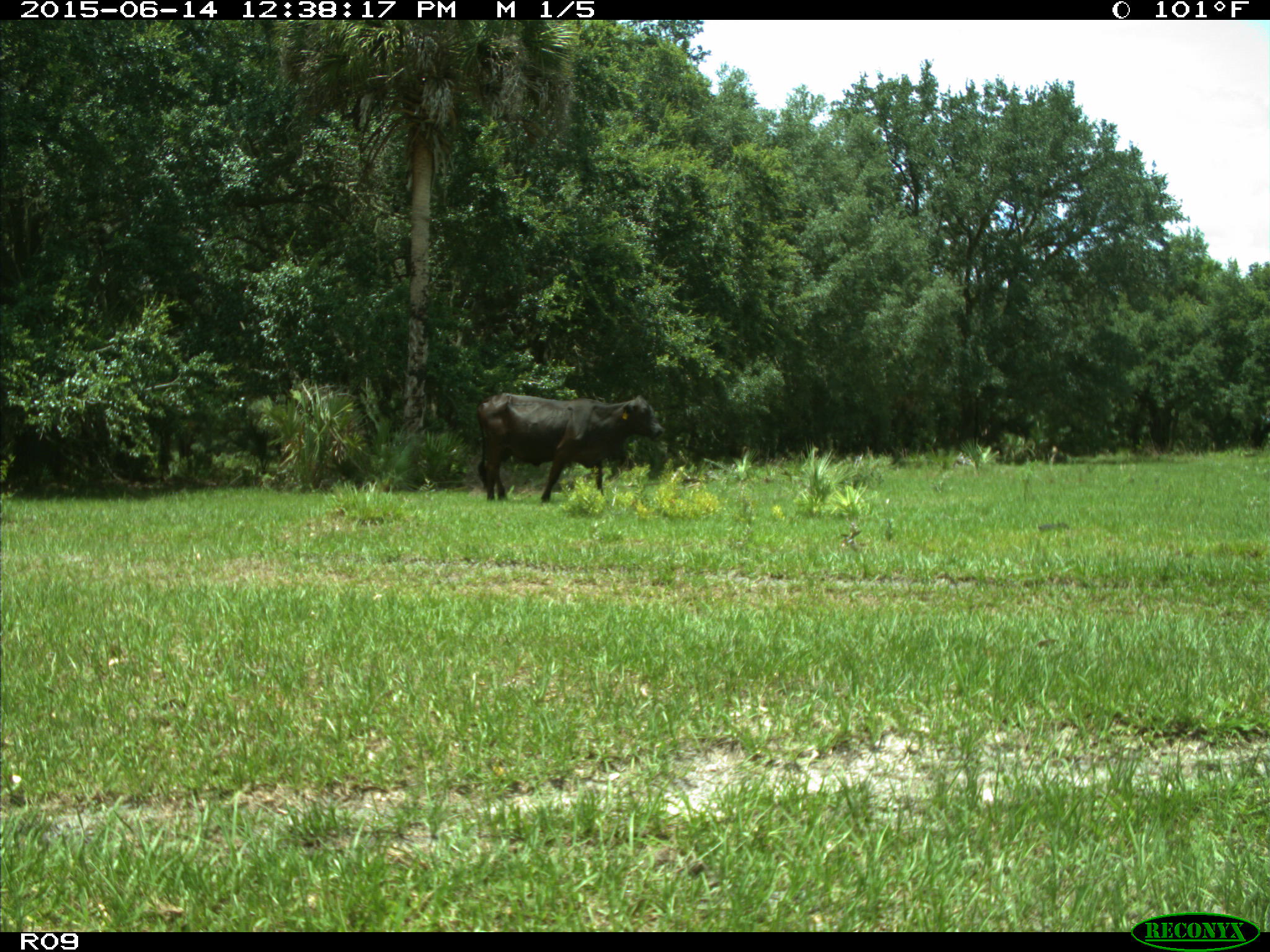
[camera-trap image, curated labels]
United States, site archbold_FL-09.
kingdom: Animalia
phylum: Chordata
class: Mammalia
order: Artiodactyla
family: Bovidae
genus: Bos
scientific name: Bos taurus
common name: domestic cow